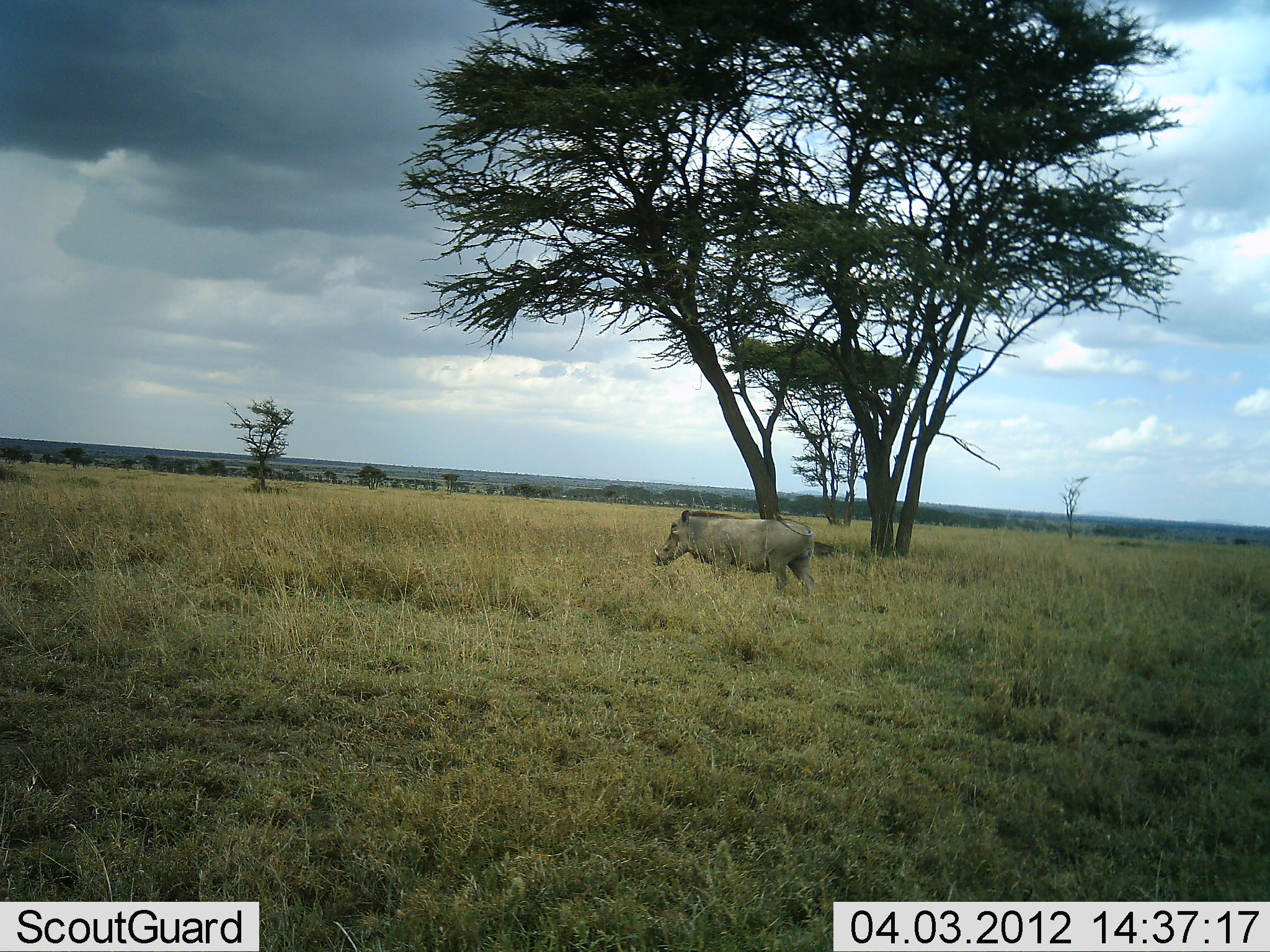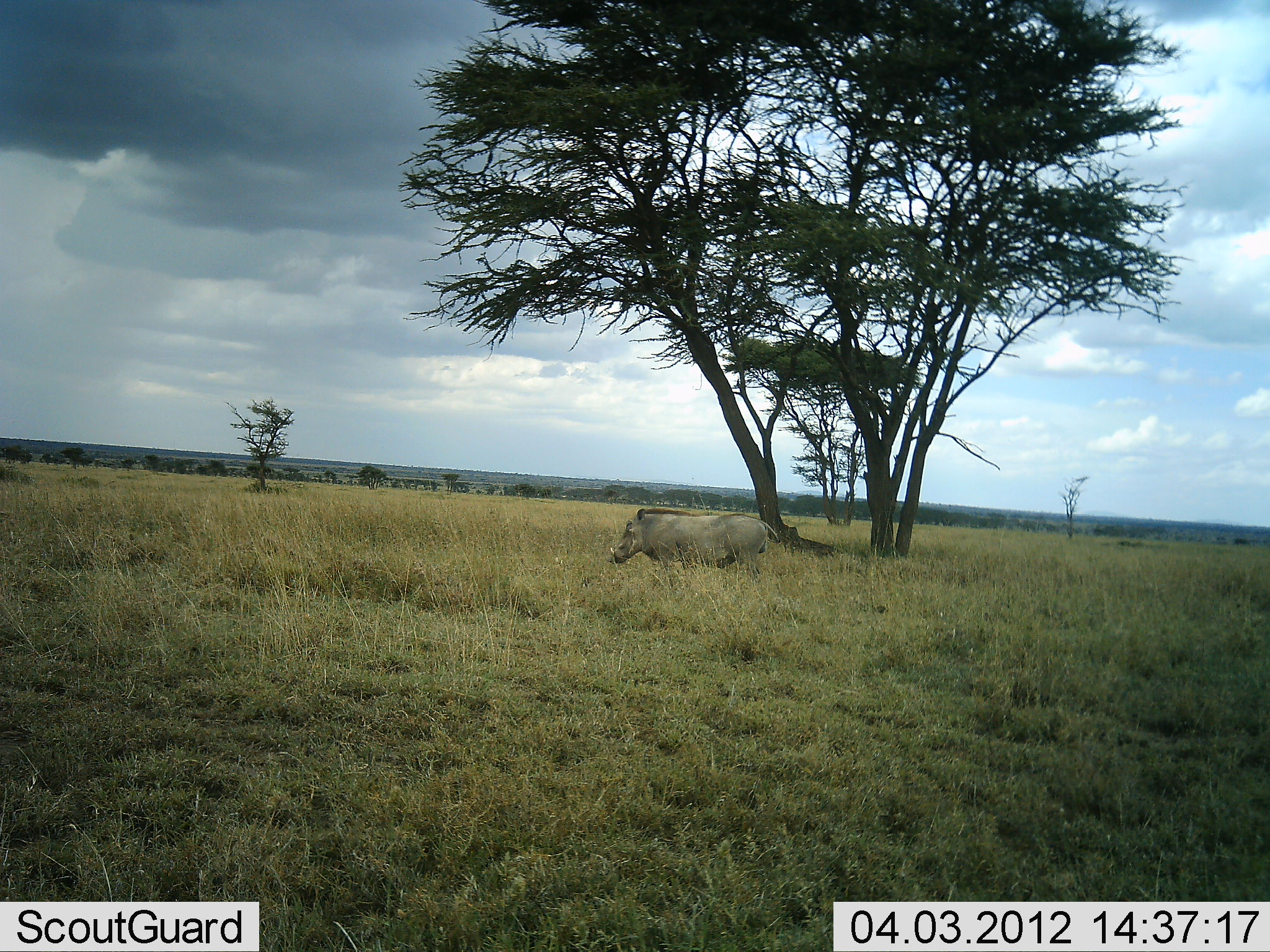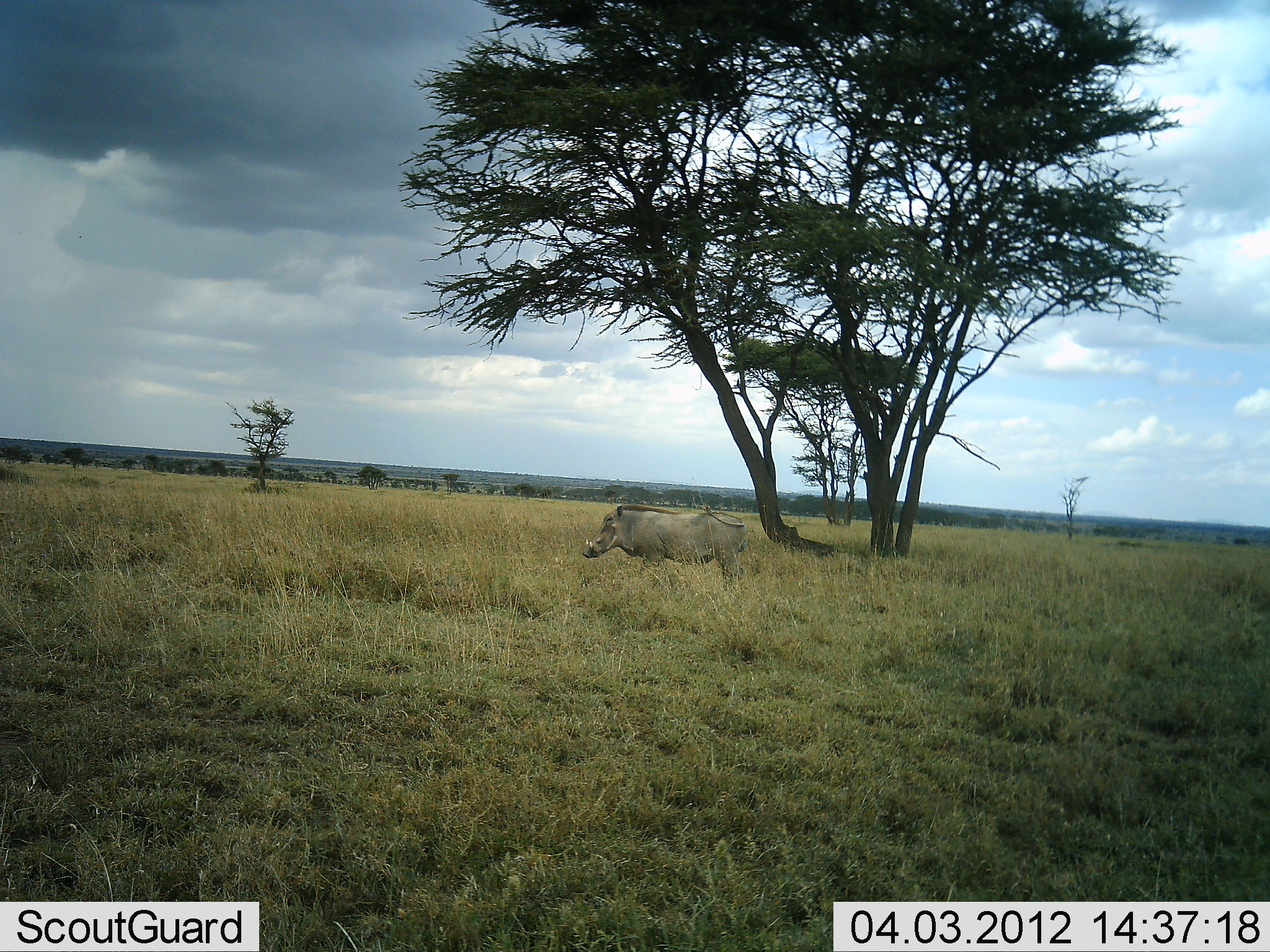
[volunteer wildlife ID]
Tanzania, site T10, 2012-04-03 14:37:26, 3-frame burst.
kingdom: Animalia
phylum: Chordata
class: Mammalia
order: Artiodactyla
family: Suidae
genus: Phacochoerus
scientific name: Phacochoerus africanus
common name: warthog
Warthog (Phacochoerus africanus), count 1. Behavior (volunteer vote fractions): standing 0%, resting 0%, moving 100%, interacting 0%. Young present (vote fraction): 0%. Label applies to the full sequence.